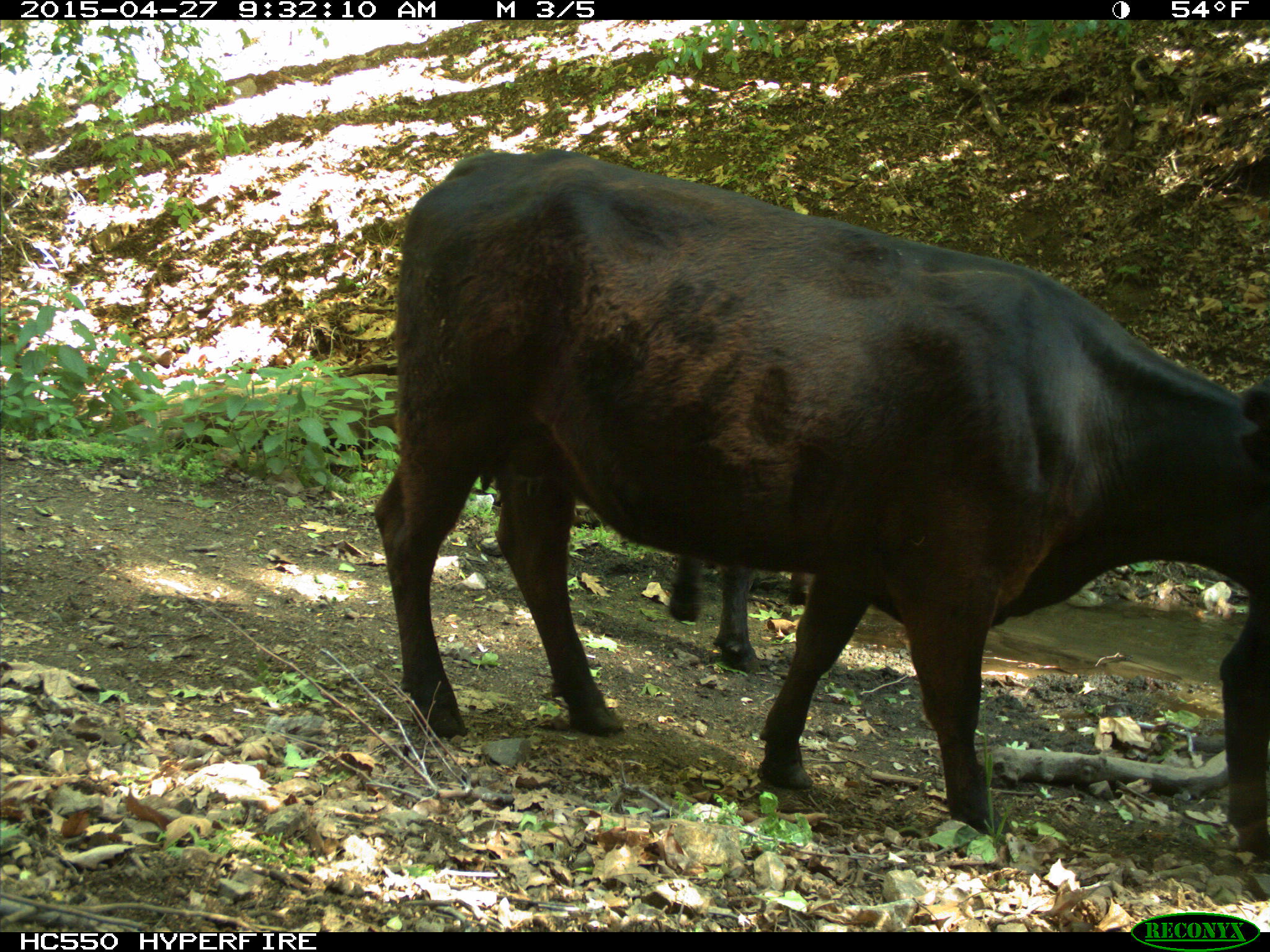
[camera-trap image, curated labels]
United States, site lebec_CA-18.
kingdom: Animalia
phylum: Chordata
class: Mammalia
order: Artiodactyla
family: Bovidae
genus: Bos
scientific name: Bos taurus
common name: domestic cow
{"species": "Bos taurus (domestic cow)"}